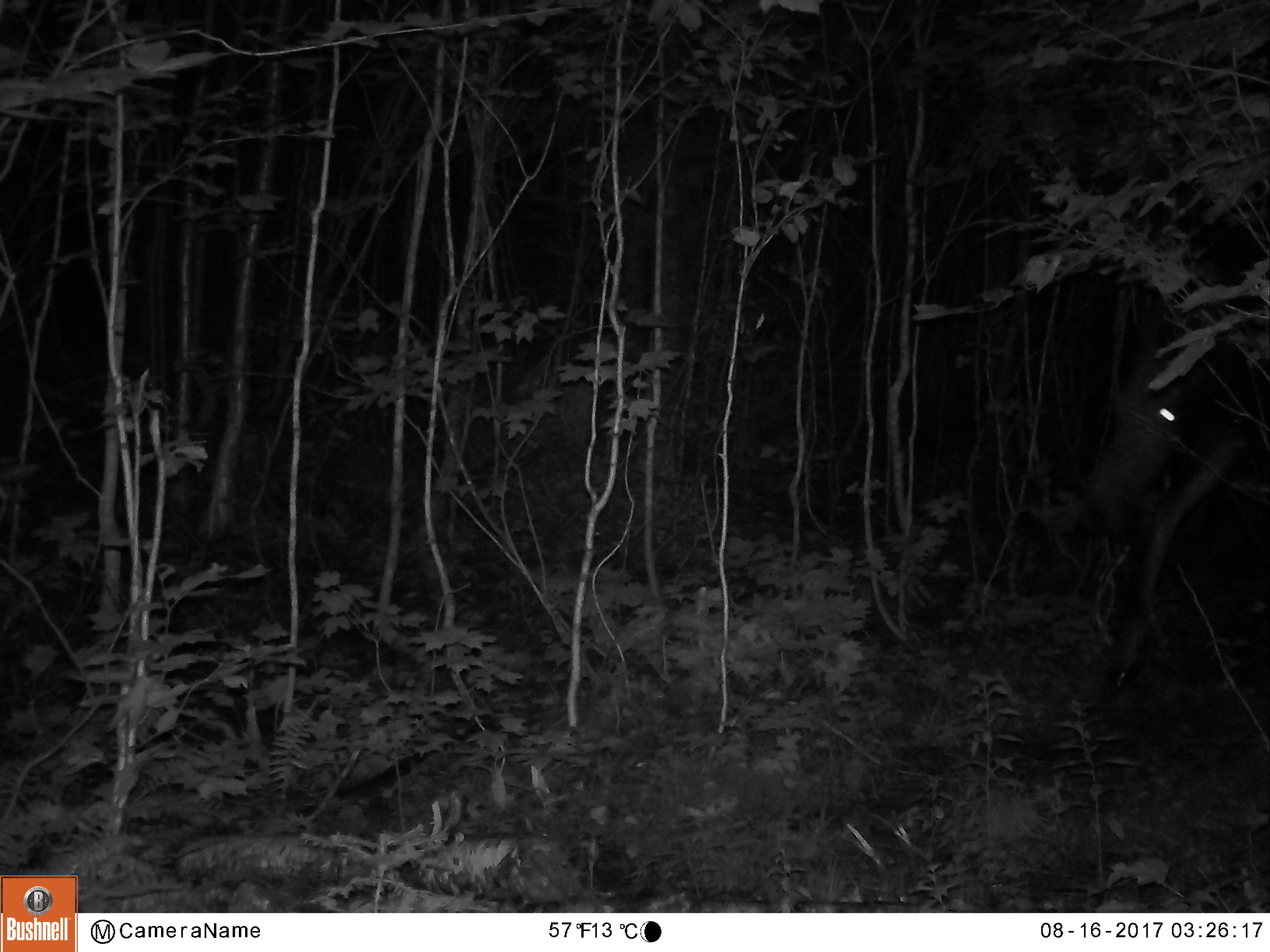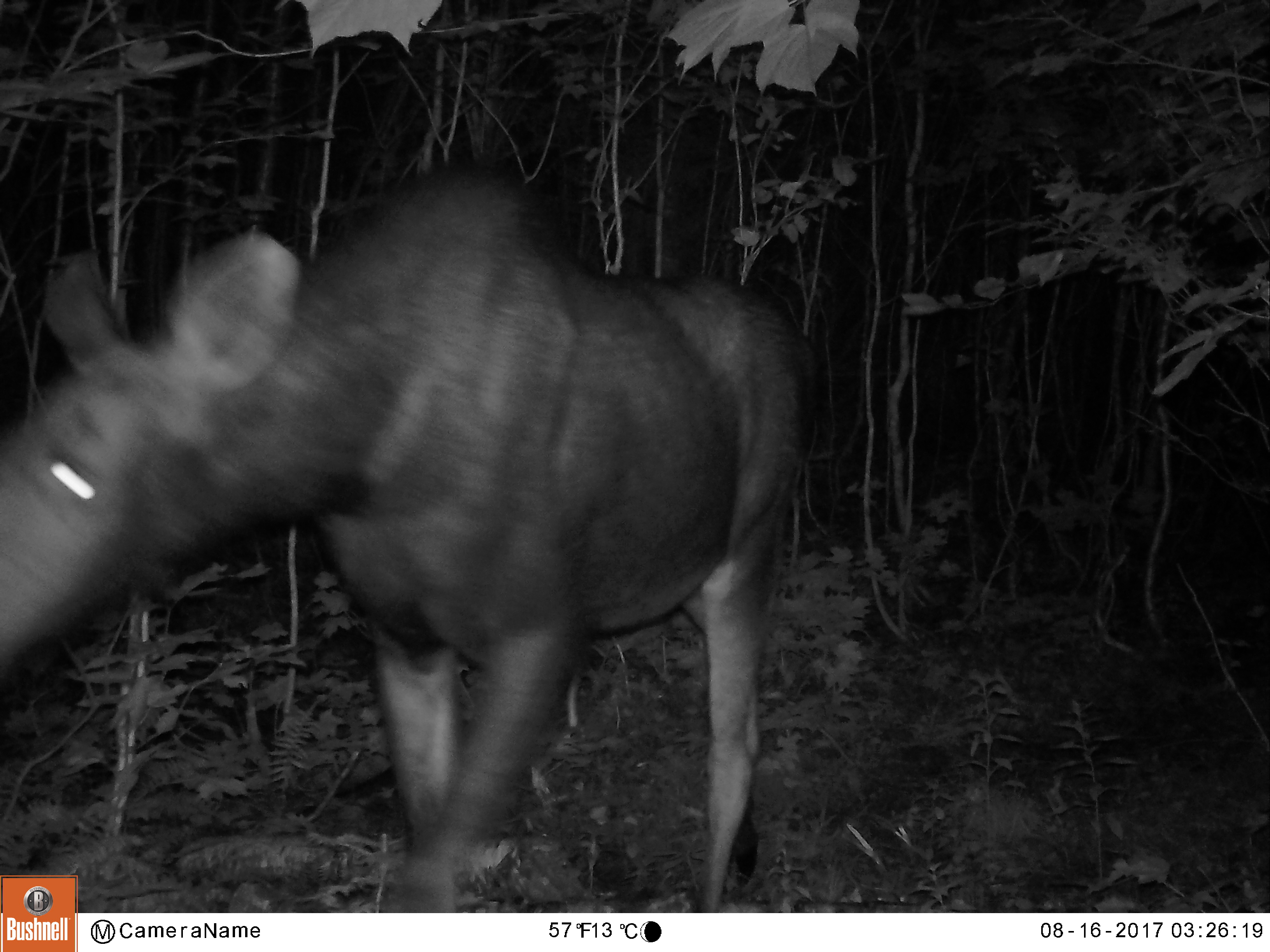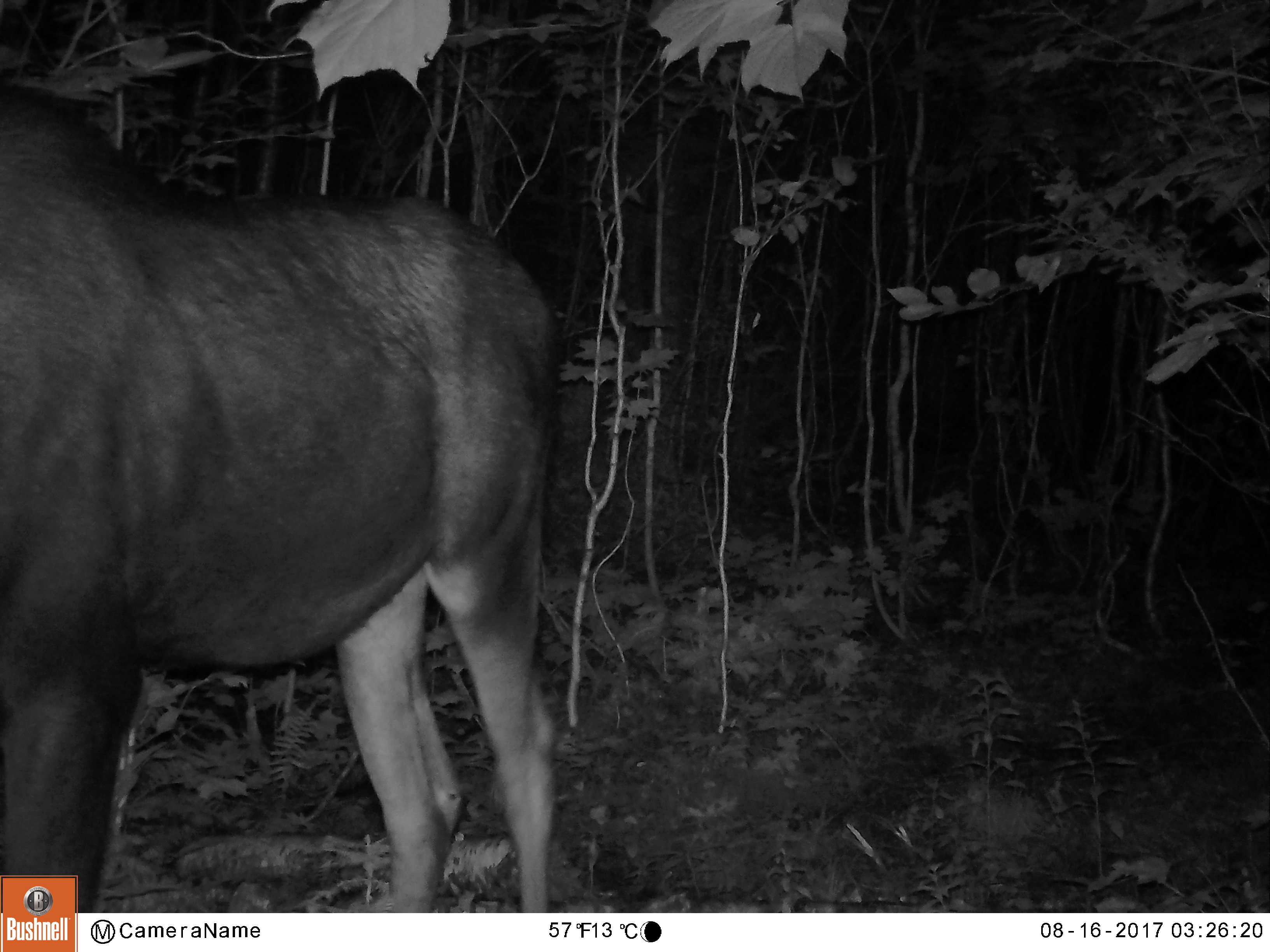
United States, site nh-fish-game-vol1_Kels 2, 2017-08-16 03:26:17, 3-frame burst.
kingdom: Animalia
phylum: Chordata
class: Mammalia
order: Artiodactyla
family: Cervidae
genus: Alces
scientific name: Alces alces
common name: moose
Moose (Alces alces).